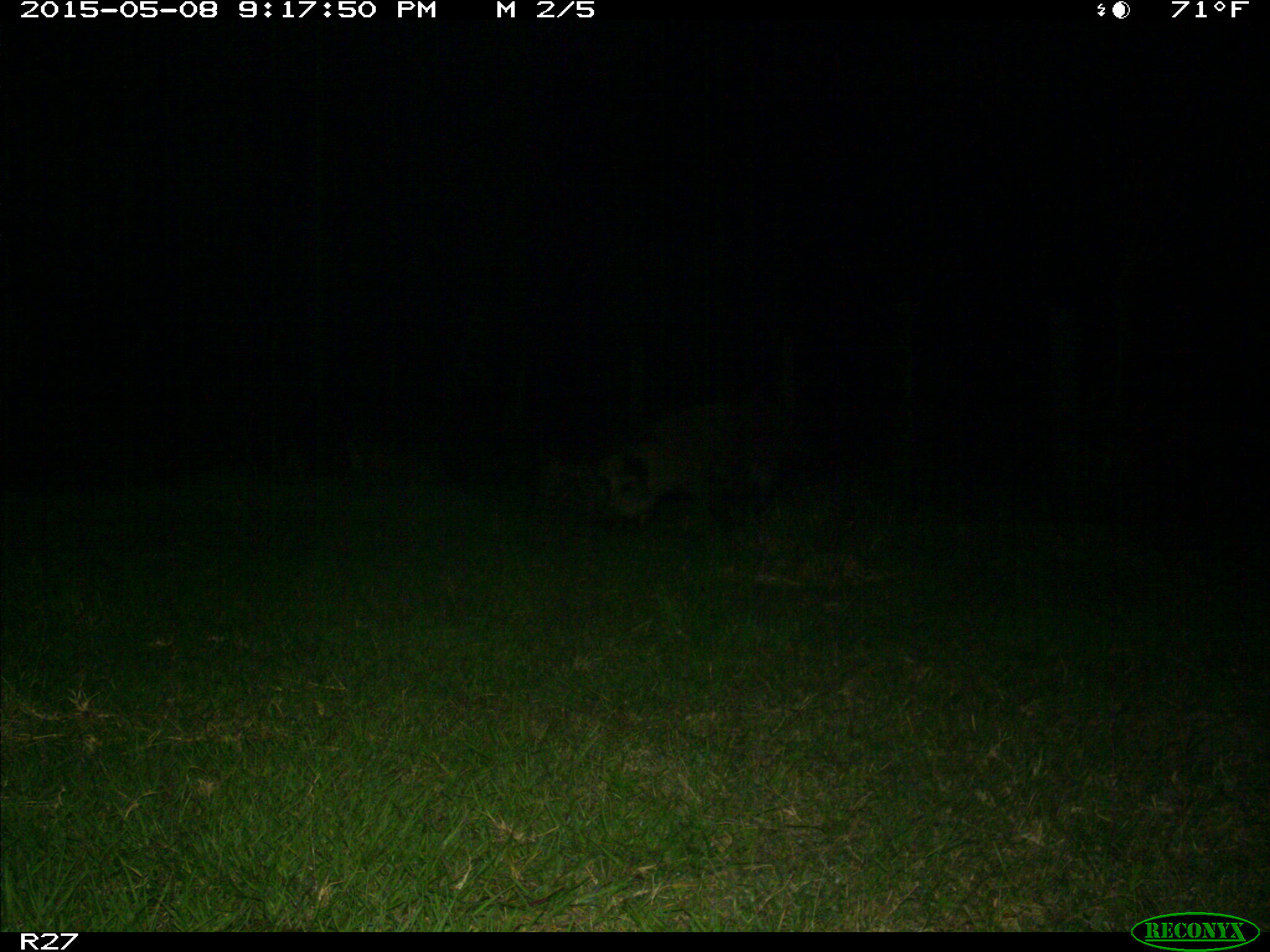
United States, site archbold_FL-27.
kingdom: Animalia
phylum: Chordata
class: Mammalia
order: Artiodactyla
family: Suidae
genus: Sus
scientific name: Sus scrofa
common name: wild boar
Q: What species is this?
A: Sus scrofa (wild boar).